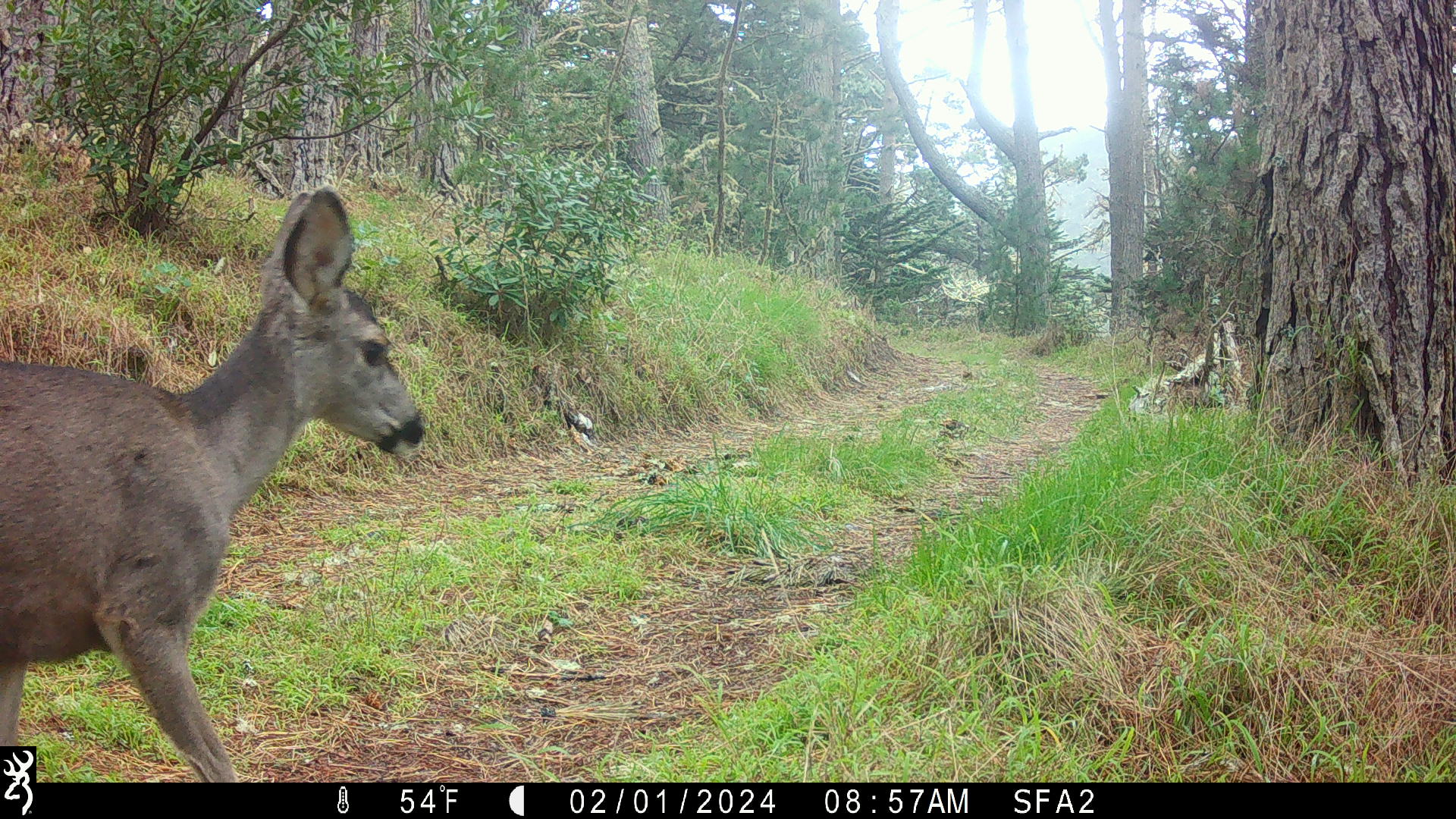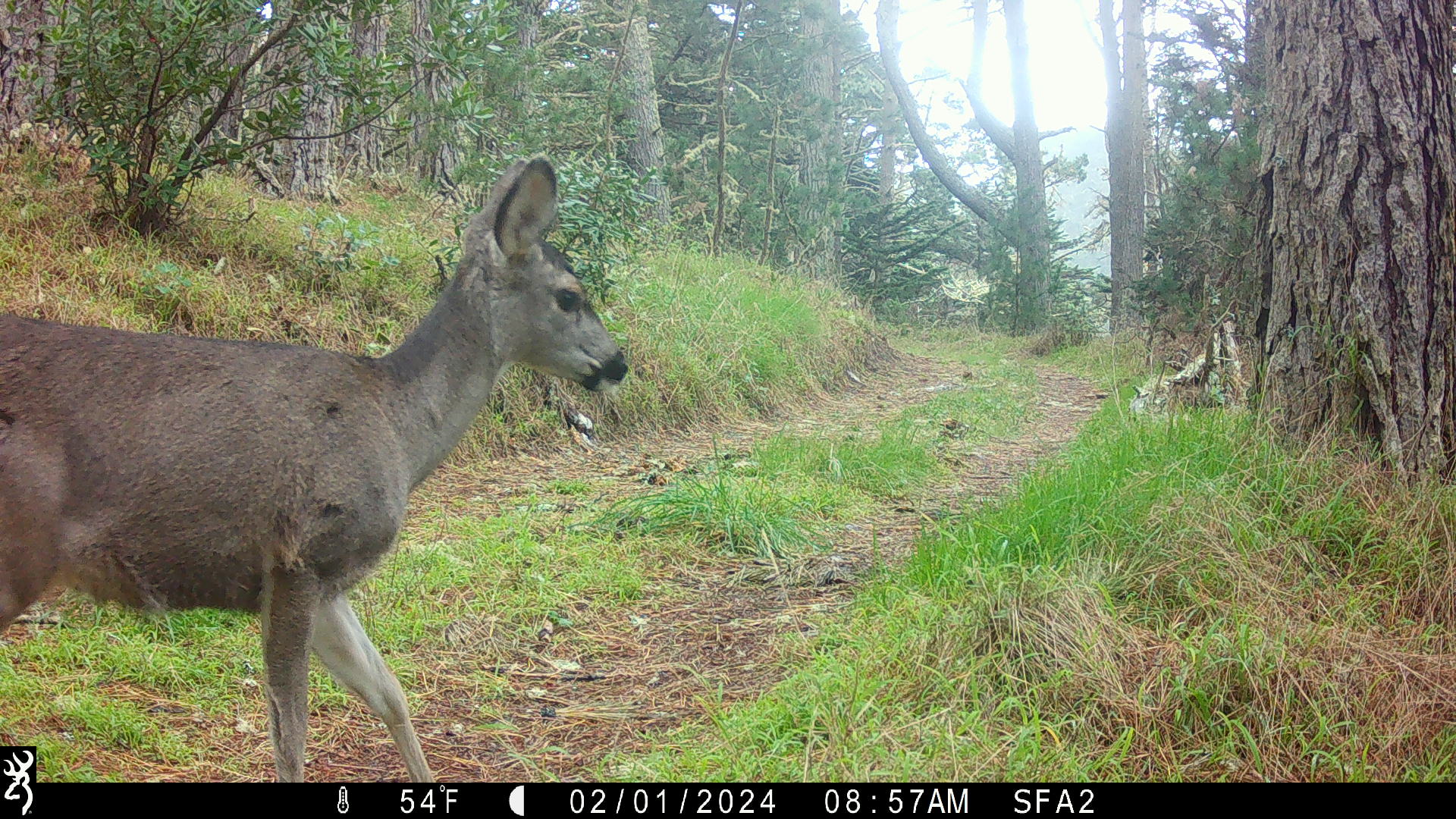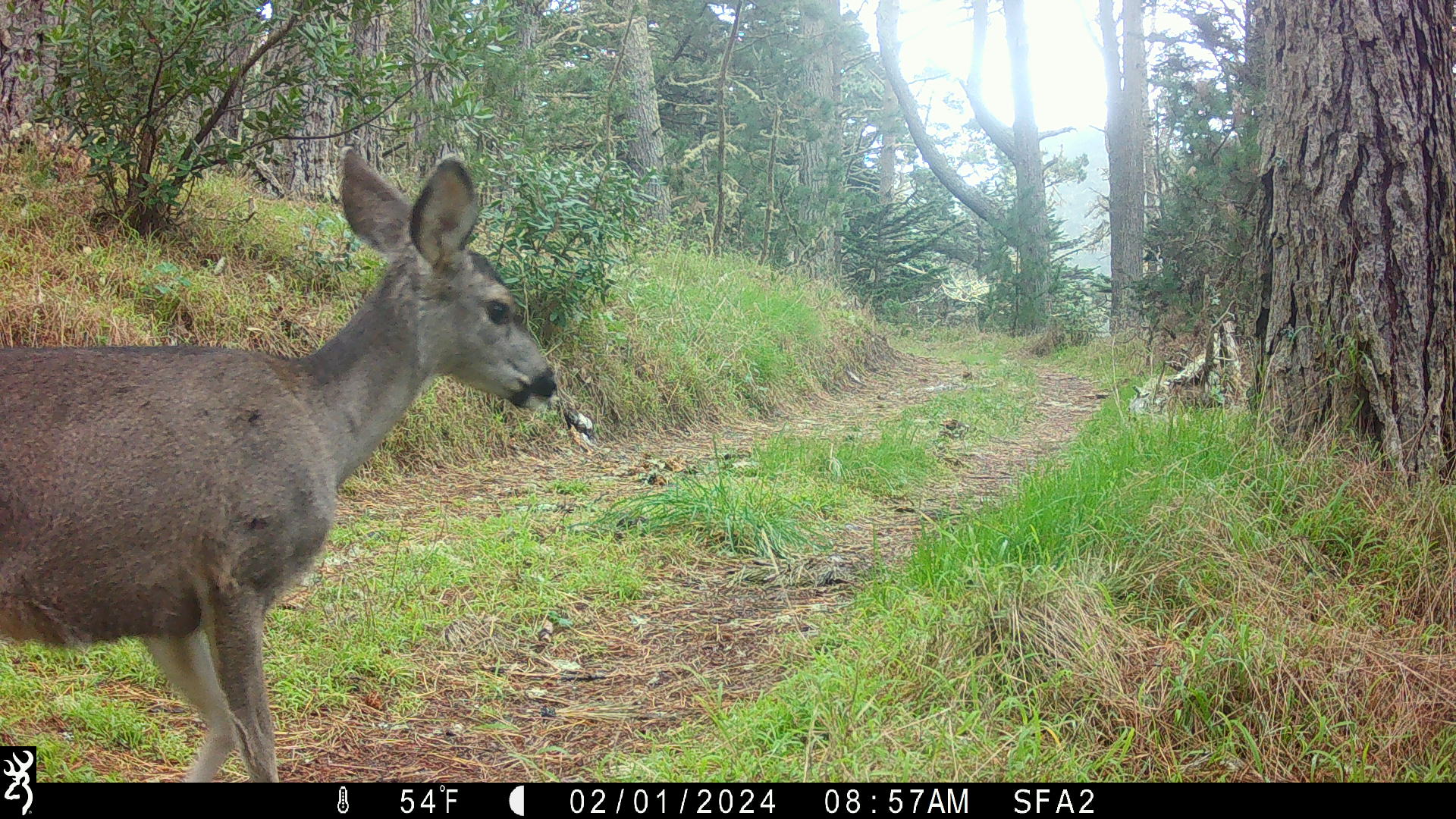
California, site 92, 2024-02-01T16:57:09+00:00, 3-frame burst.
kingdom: Animalia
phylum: Chordata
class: Mammalia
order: Artiodactyla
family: Cervidae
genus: Odocoileus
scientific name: Odocoileus hemionus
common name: mule deer